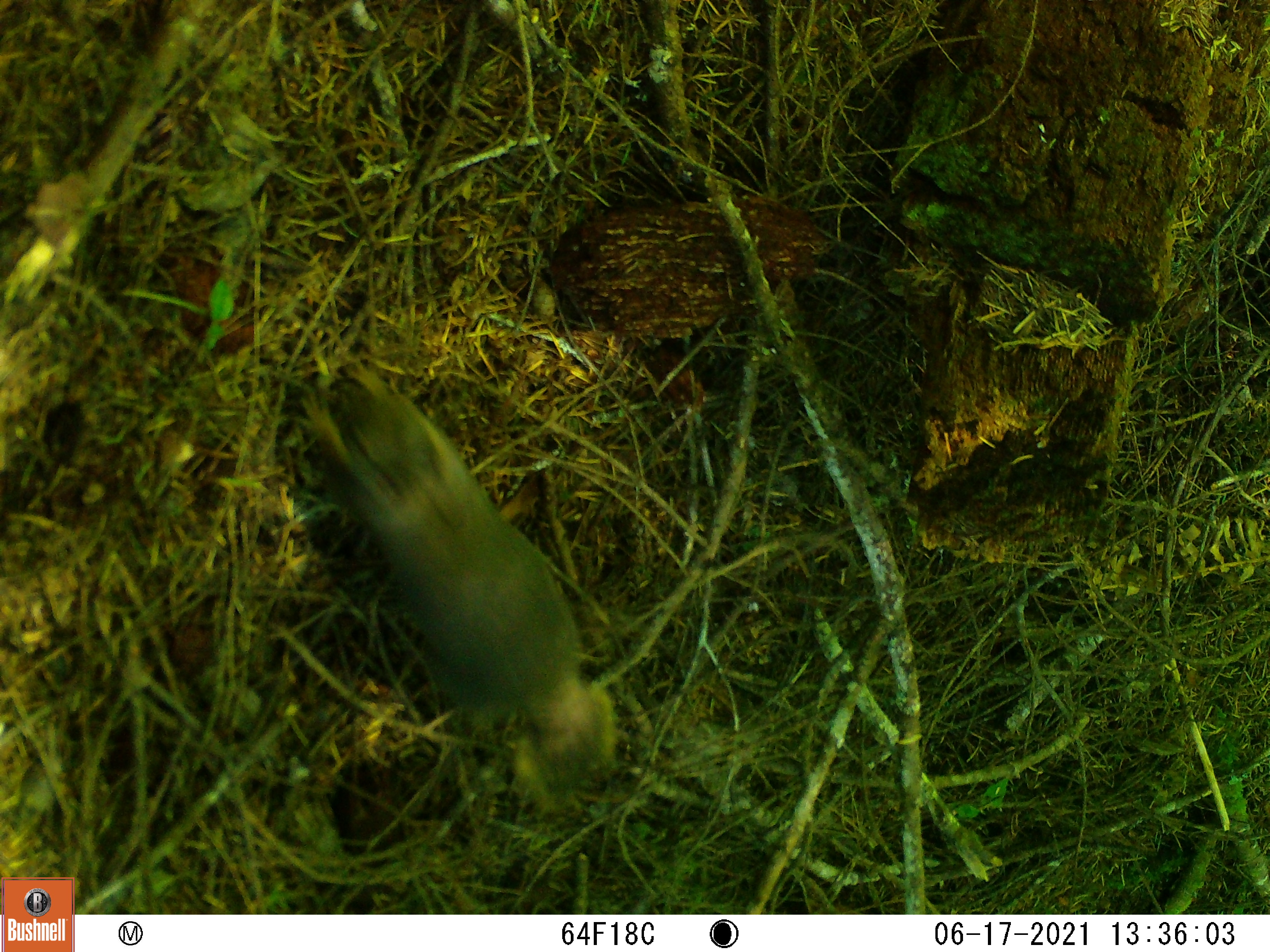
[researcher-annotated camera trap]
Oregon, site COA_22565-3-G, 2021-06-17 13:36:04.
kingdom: Animalia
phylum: Chordata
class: Mammalia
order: Rodentia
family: Sciuridae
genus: Tamiasciurus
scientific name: Tamiasciurus douglasii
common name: douglas squirrel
Douglas squirrel (Tamiasciurus douglasii).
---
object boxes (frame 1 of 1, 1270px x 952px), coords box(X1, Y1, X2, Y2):
douglas squirrel: box(276, 342, 619, 802)